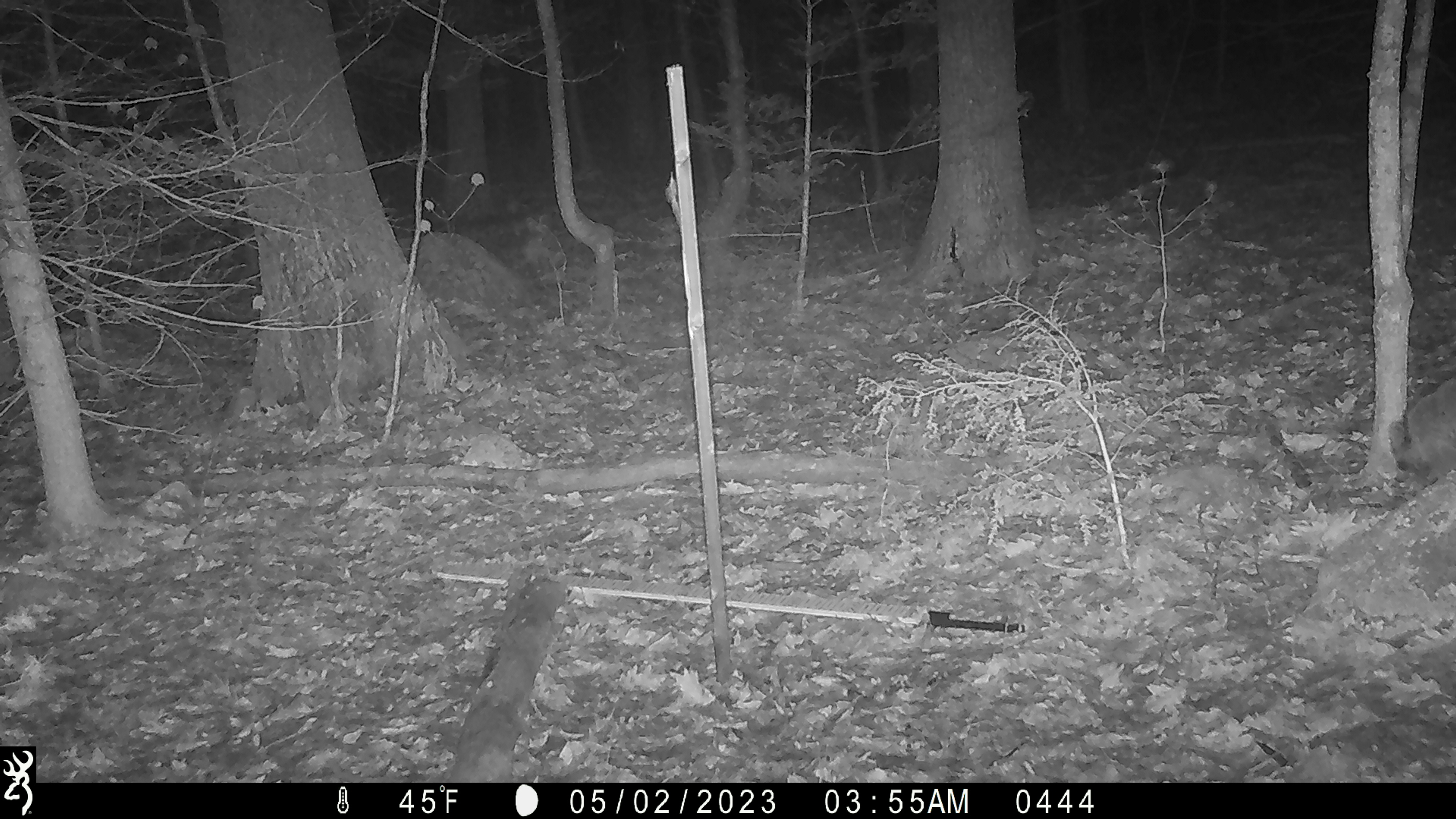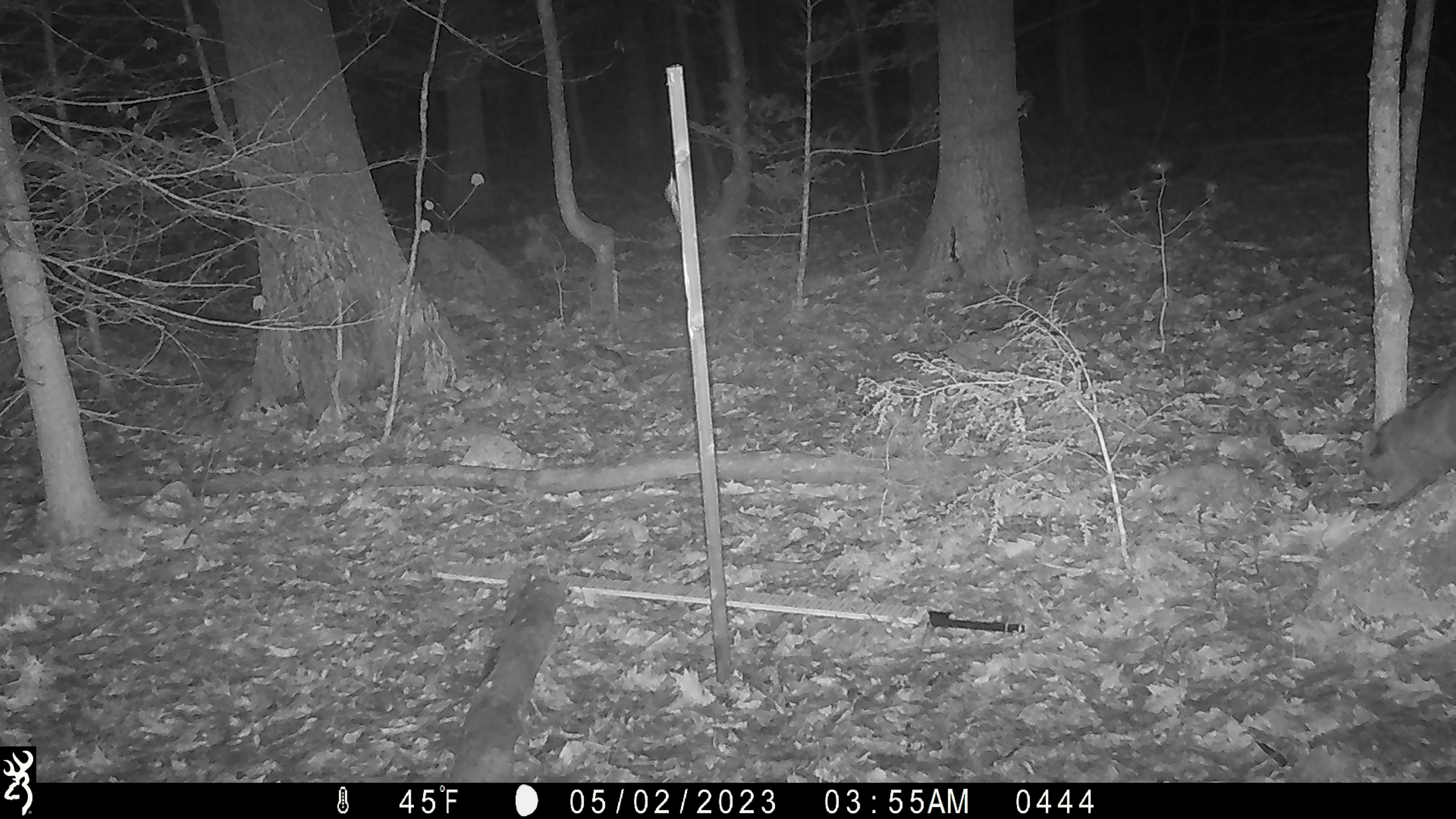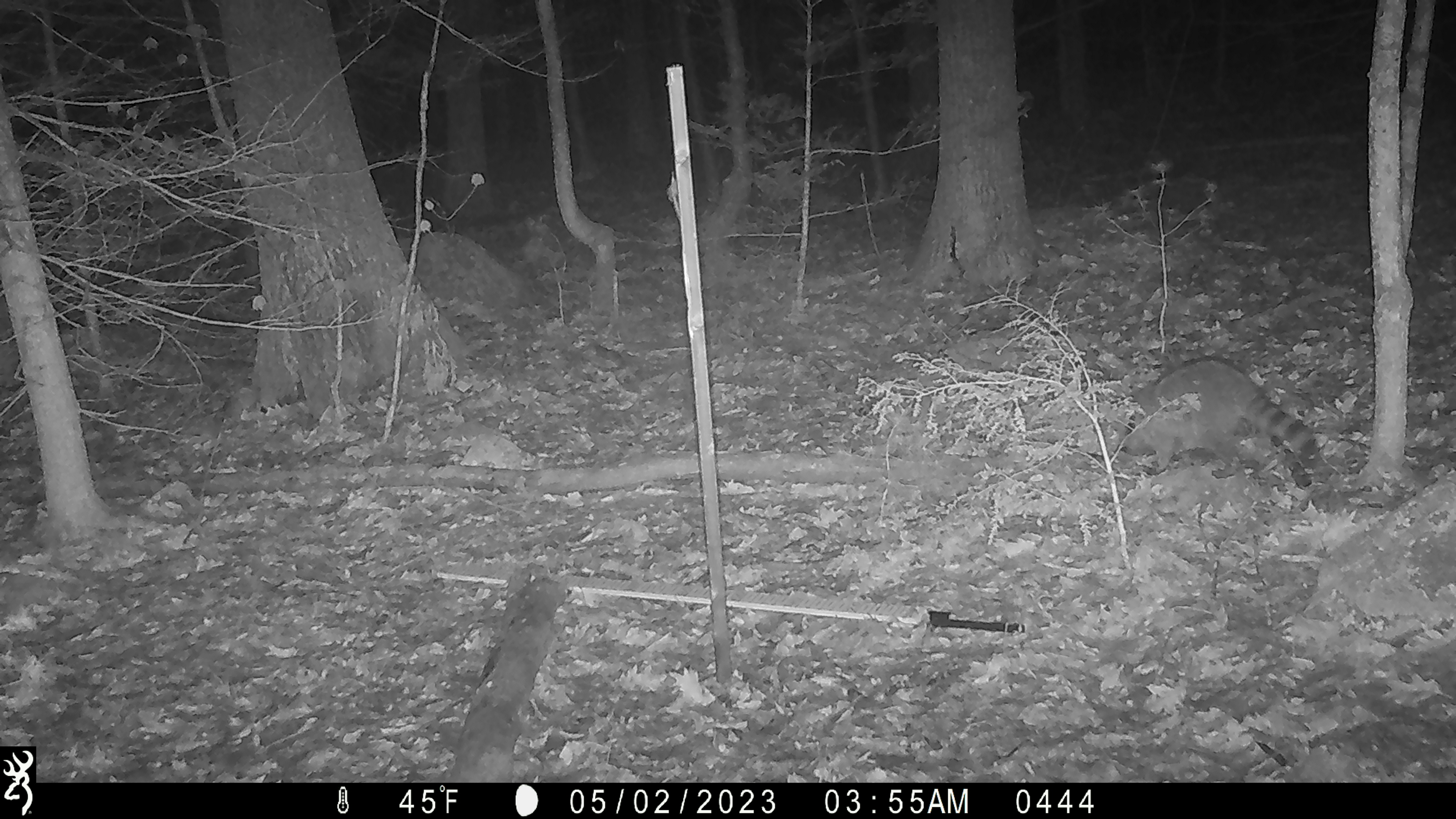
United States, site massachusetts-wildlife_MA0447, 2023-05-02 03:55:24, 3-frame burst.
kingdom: Animalia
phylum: Chordata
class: Mammalia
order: Carnivora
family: Procyonidae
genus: Procyon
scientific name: Procyon lotor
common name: raccoon